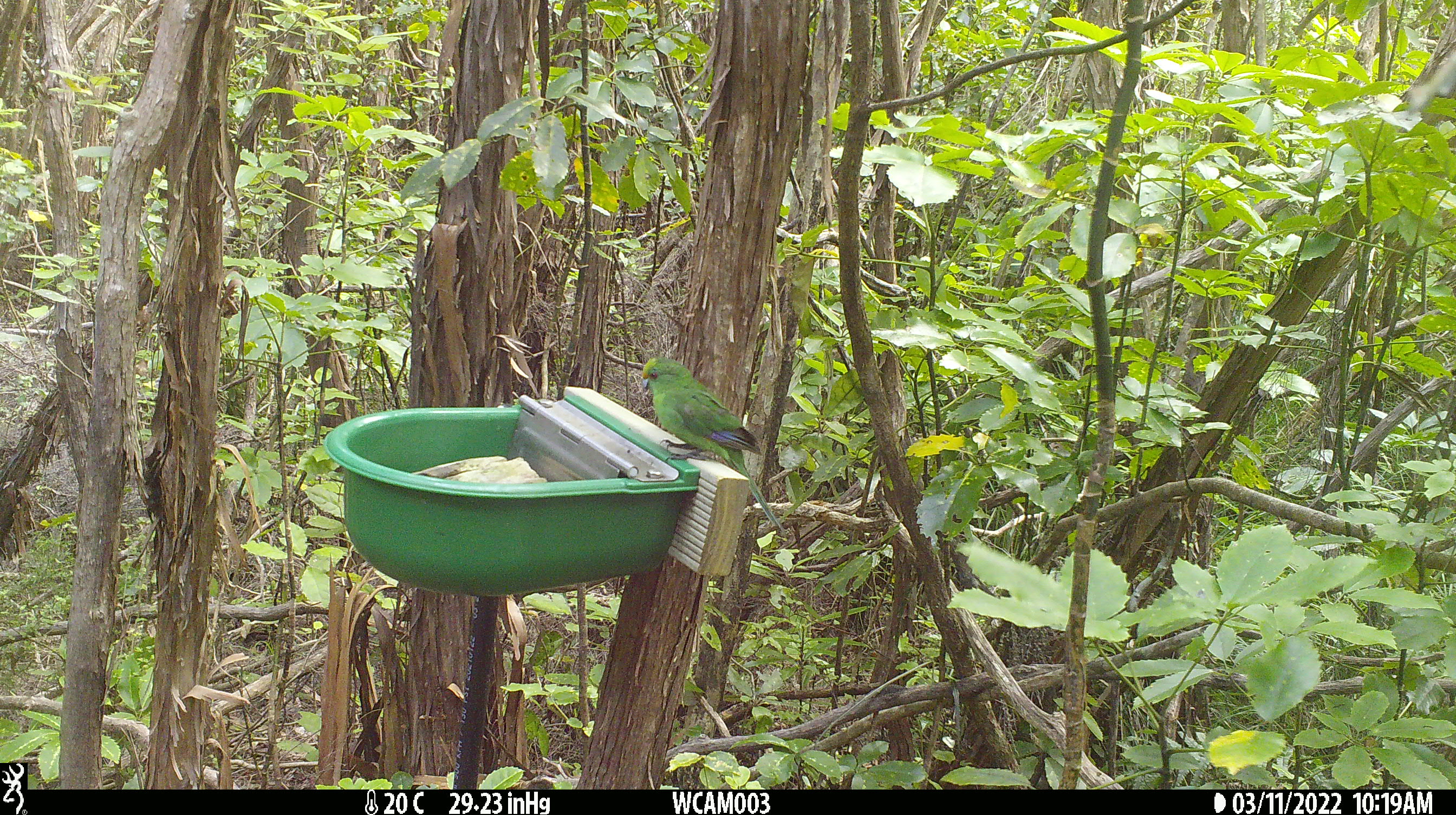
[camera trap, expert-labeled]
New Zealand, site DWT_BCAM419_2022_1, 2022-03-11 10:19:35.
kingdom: Animalia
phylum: Chordata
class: Aves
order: Psittaciformes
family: Psittaculidae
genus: Cyanoramphus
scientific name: Cyanoramphus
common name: parakeet